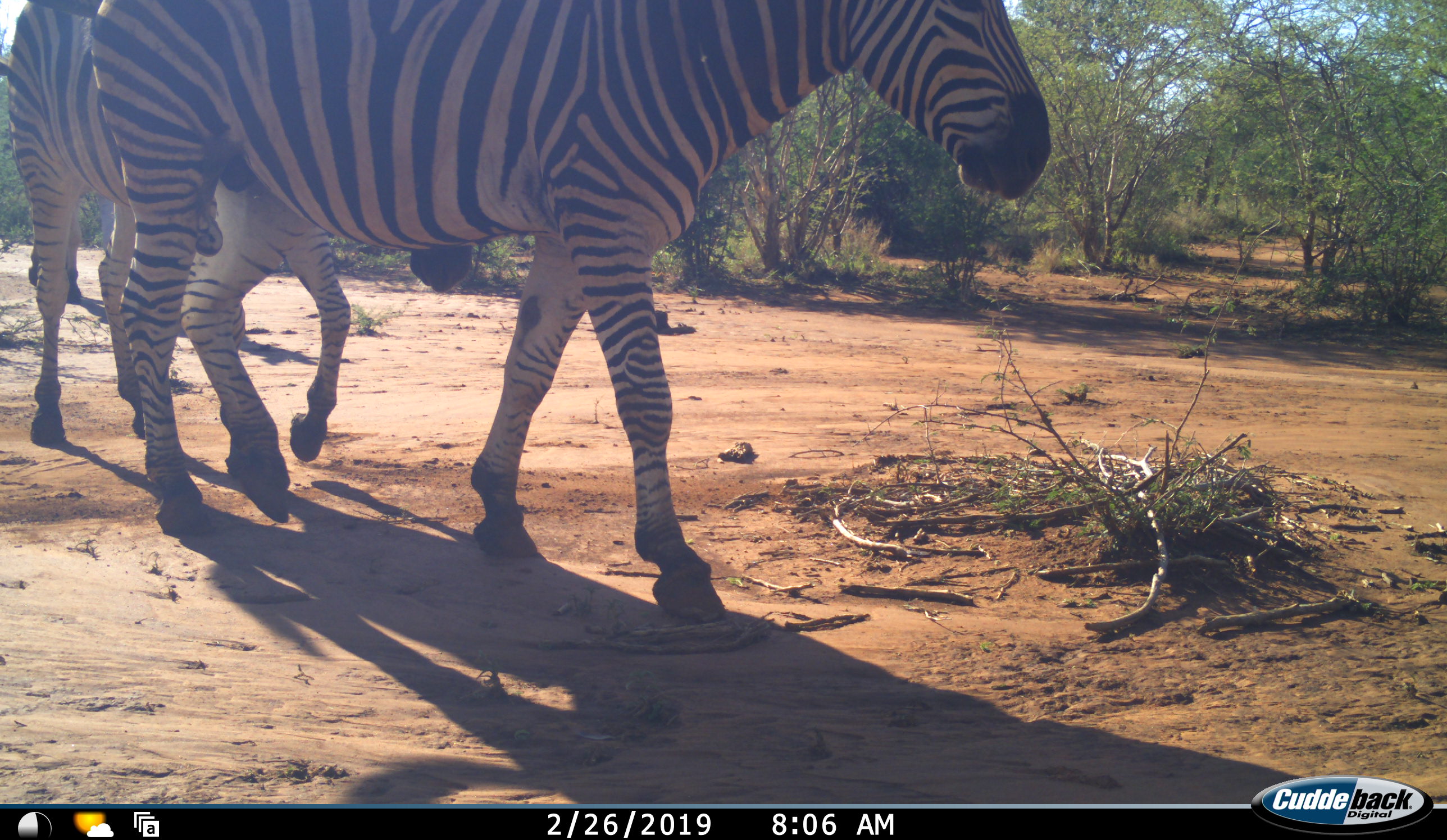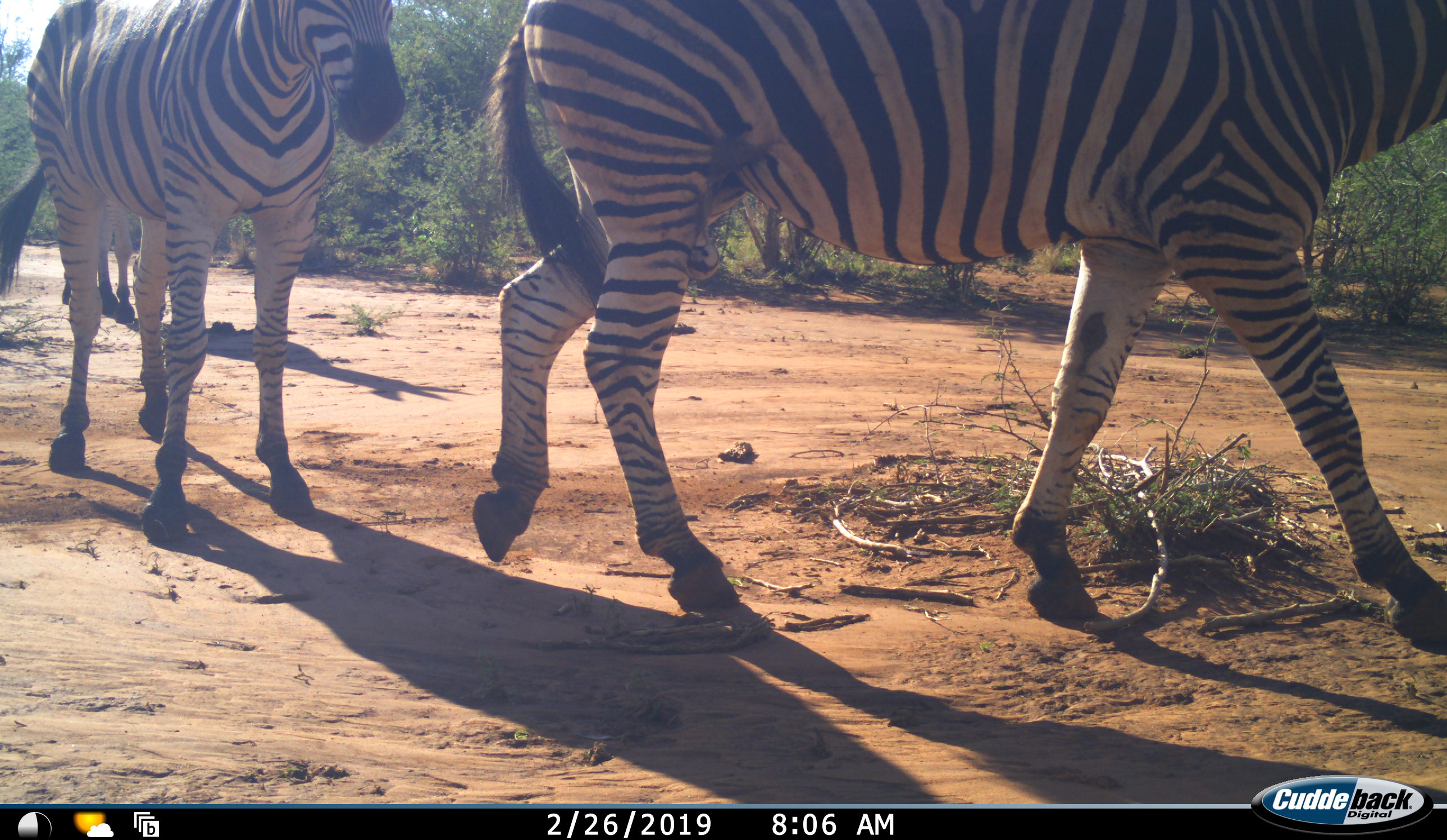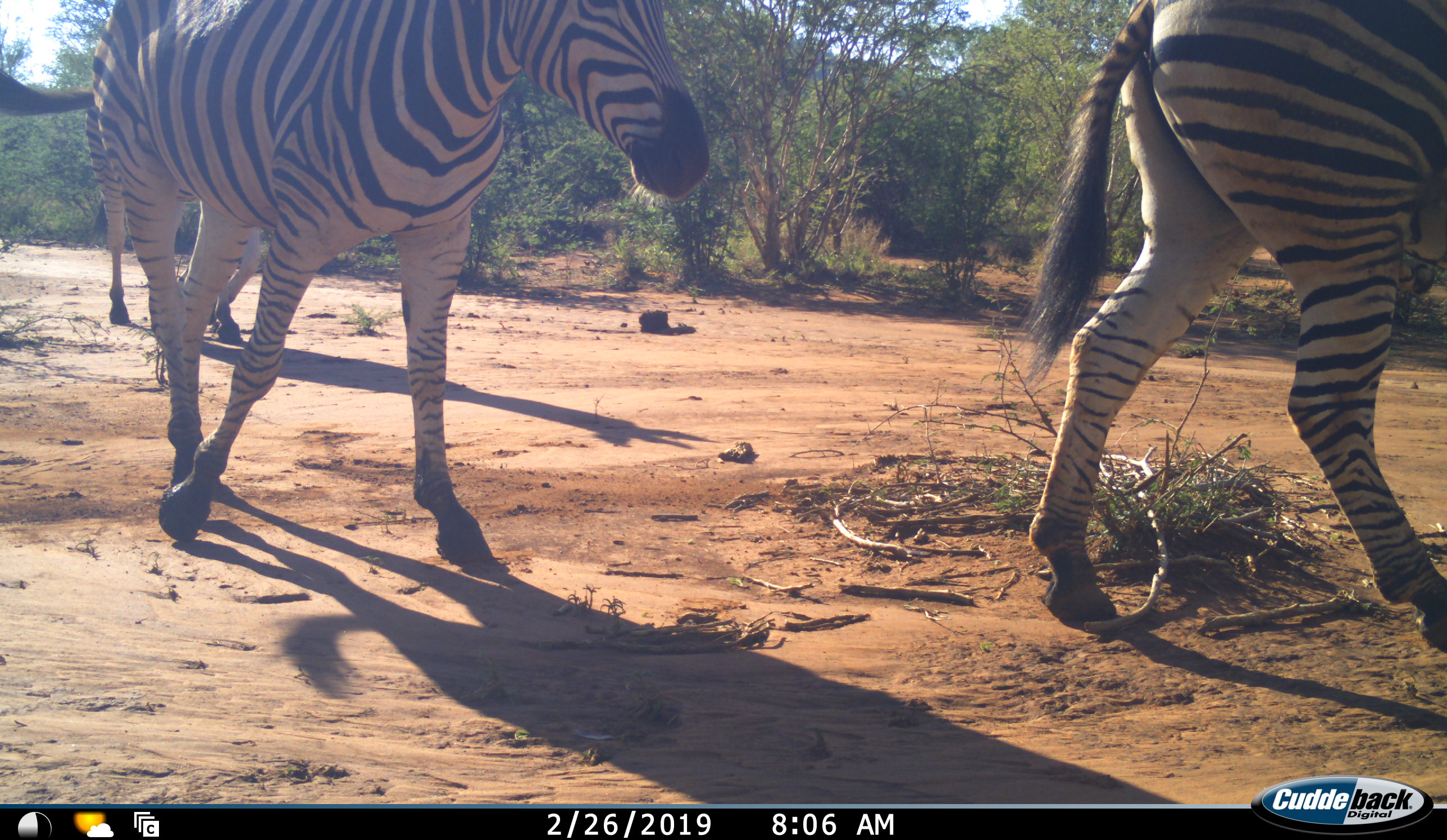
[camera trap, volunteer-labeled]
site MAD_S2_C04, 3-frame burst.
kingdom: Animalia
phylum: Chordata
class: Mammalia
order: Perissodactyla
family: Equidae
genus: Equus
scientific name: Equus quagga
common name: plains zebra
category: zebraplains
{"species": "zebraplains (plains zebra) (Equus quagga)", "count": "3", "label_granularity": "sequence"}